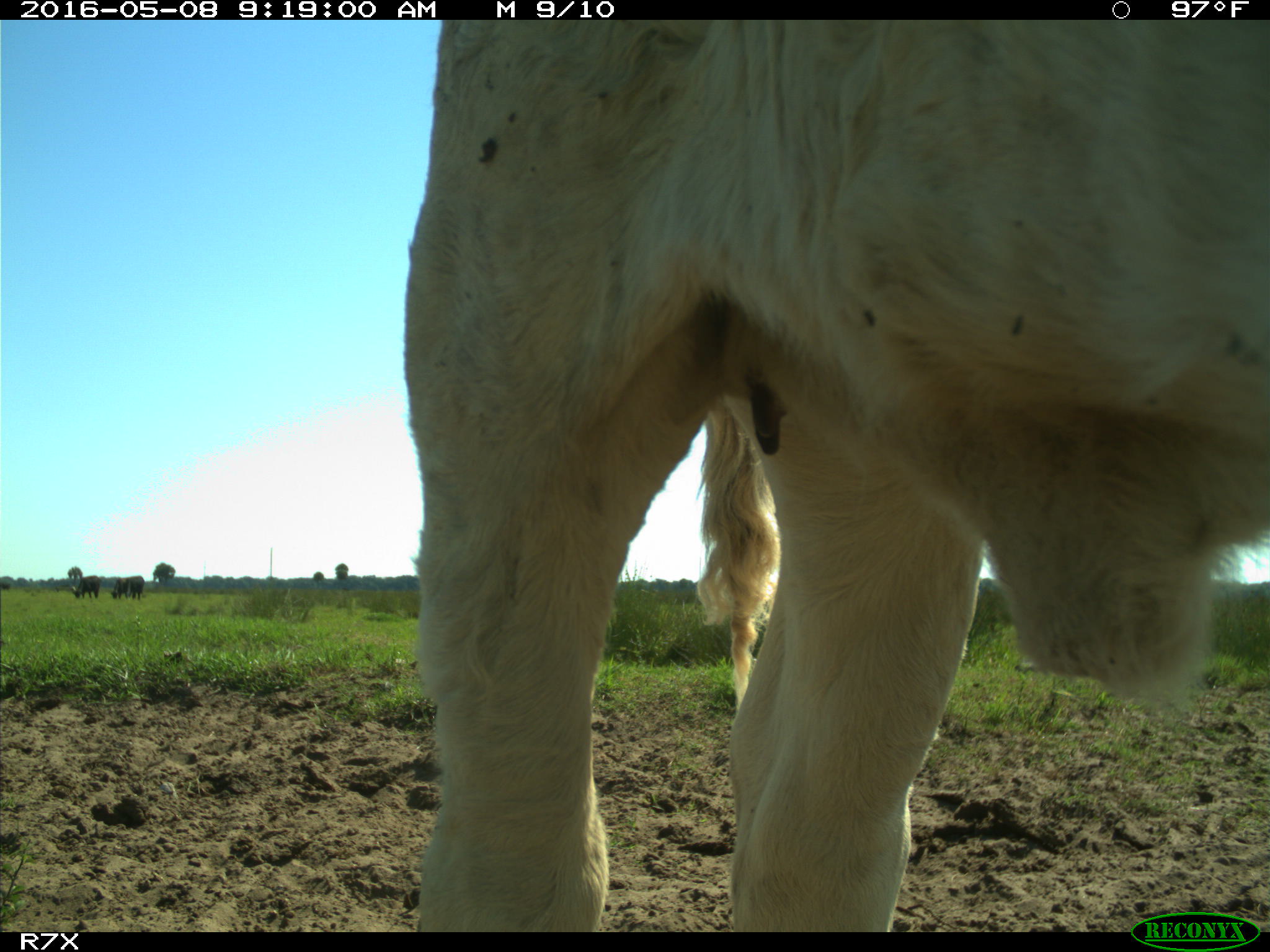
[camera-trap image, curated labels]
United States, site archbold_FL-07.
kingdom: Animalia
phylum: Chordata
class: Mammalia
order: Artiodactyla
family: Bovidae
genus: Bos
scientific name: Bos taurus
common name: domestic cow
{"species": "Bos taurus (domestic cow)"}